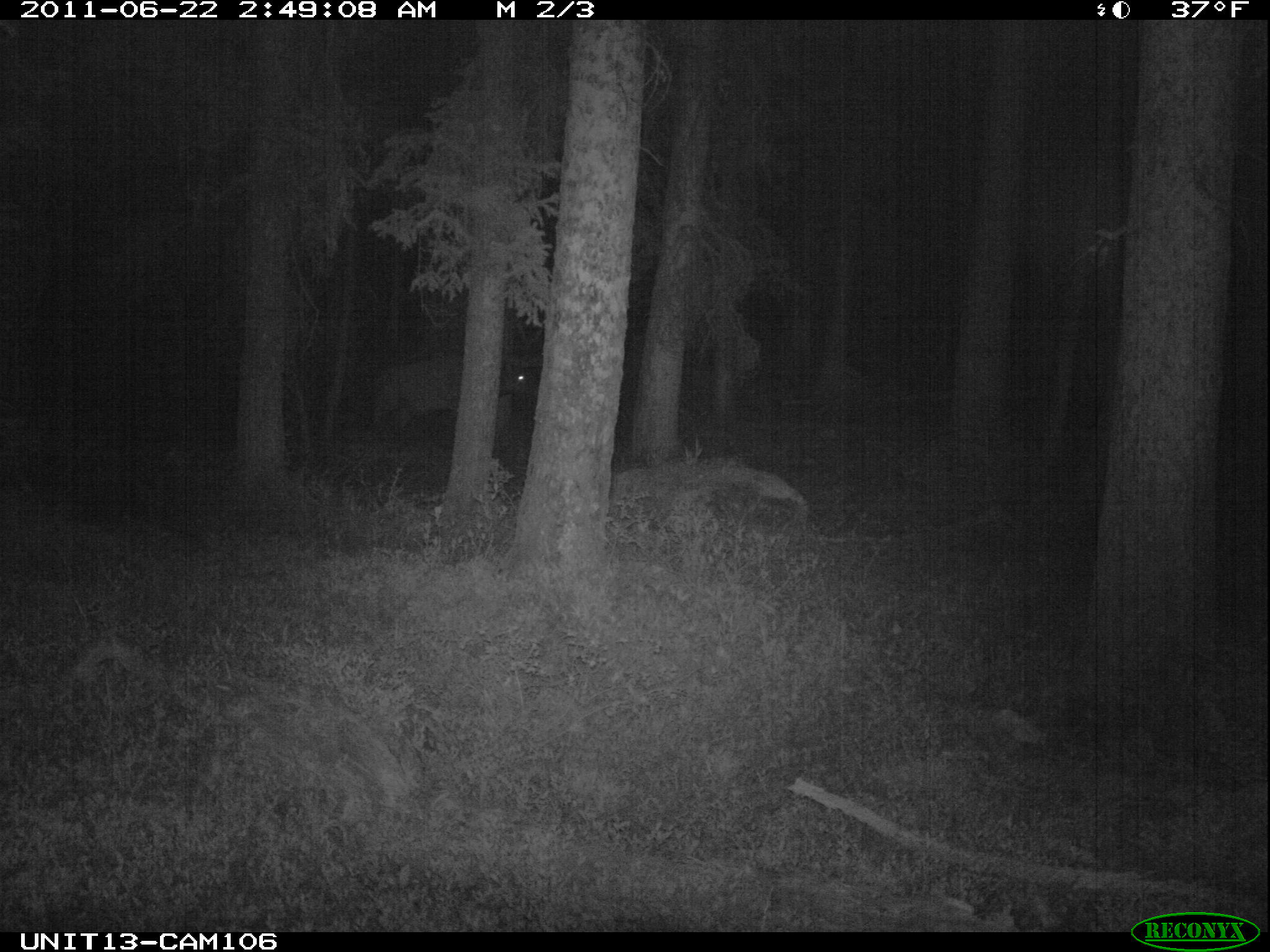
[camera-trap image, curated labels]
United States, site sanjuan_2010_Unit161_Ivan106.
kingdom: Animalia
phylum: Chordata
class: Mammalia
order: Artiodactyla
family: Cervidae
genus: Cervus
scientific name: Cervus elaphus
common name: red deer